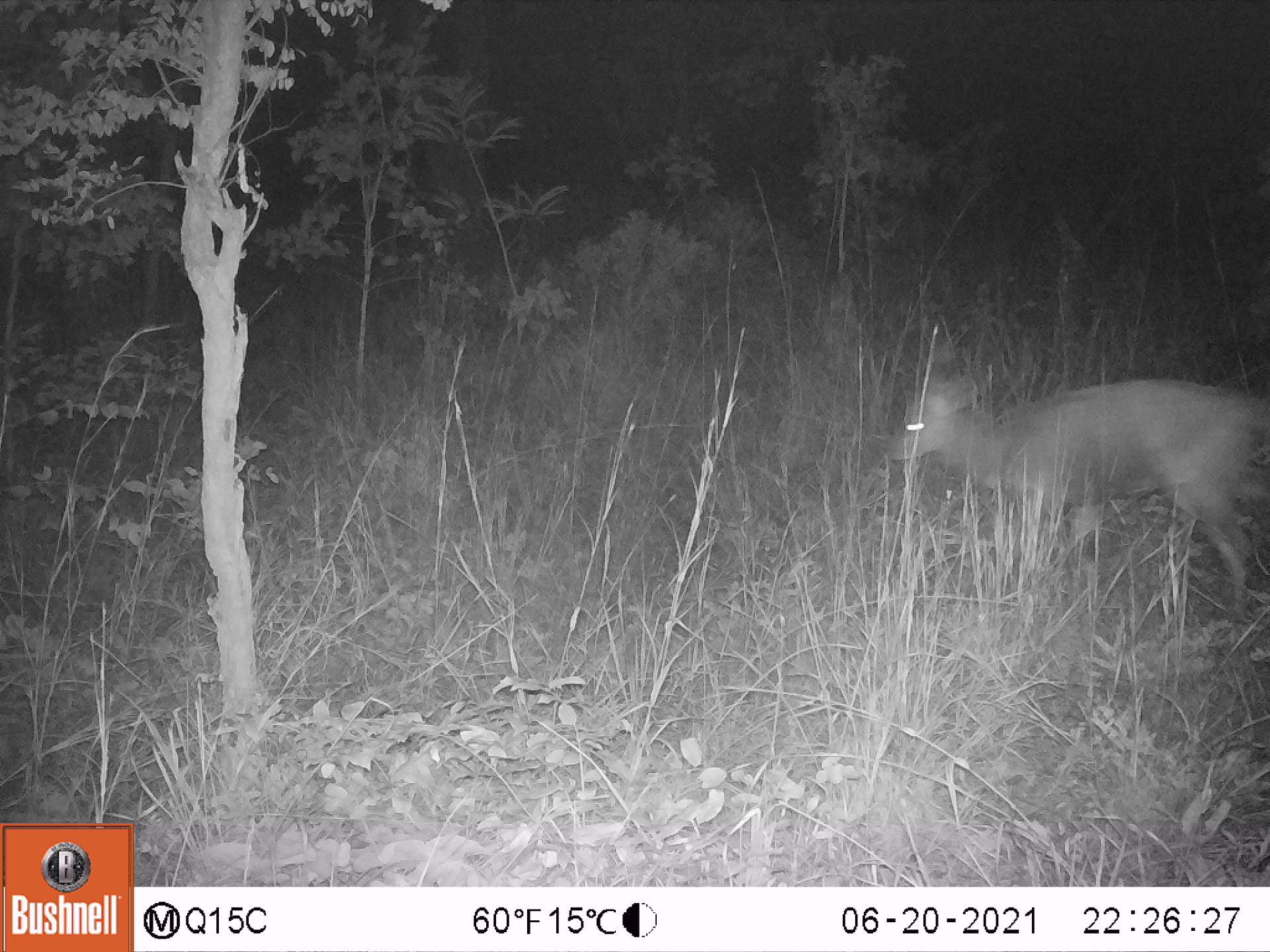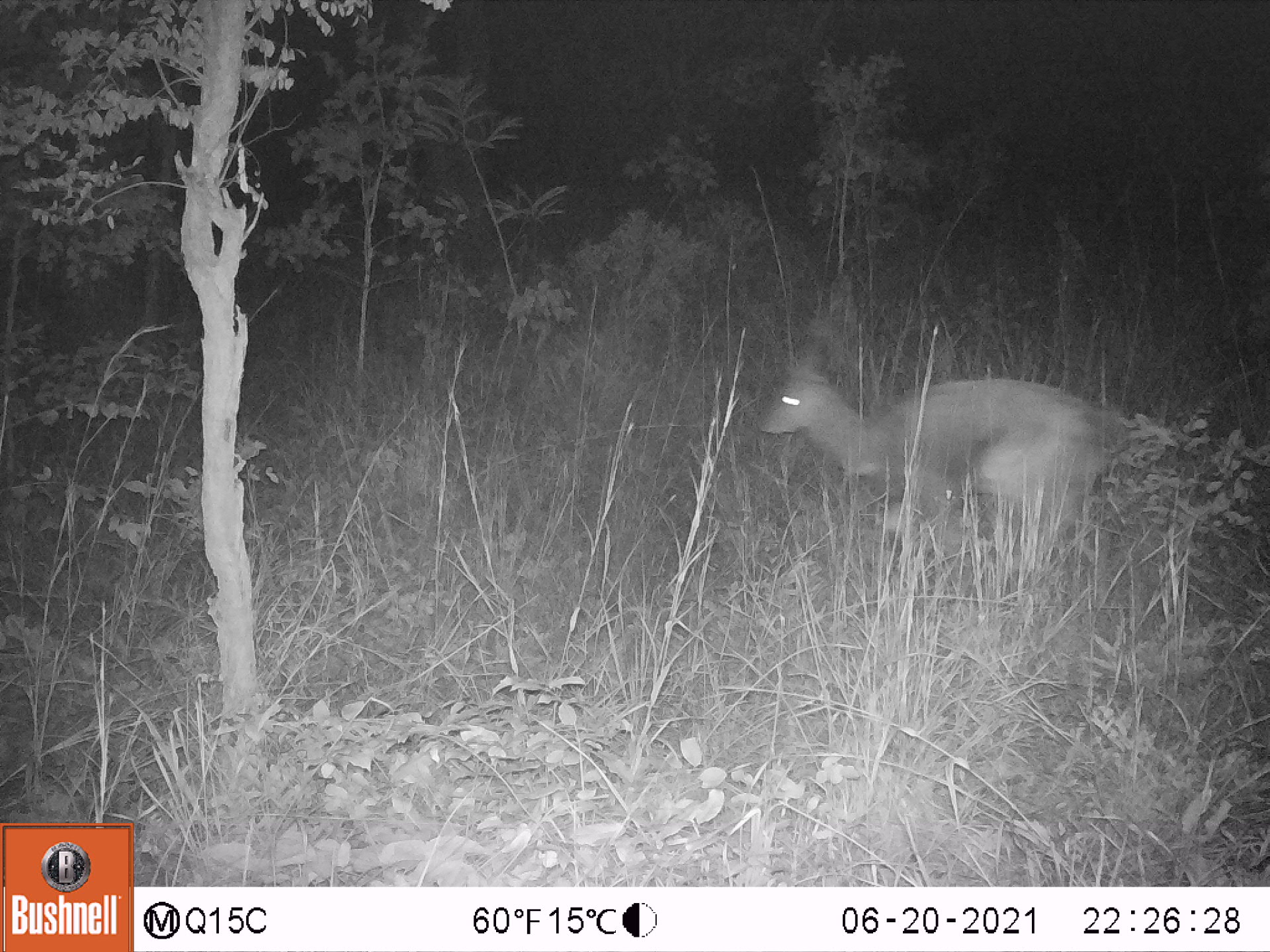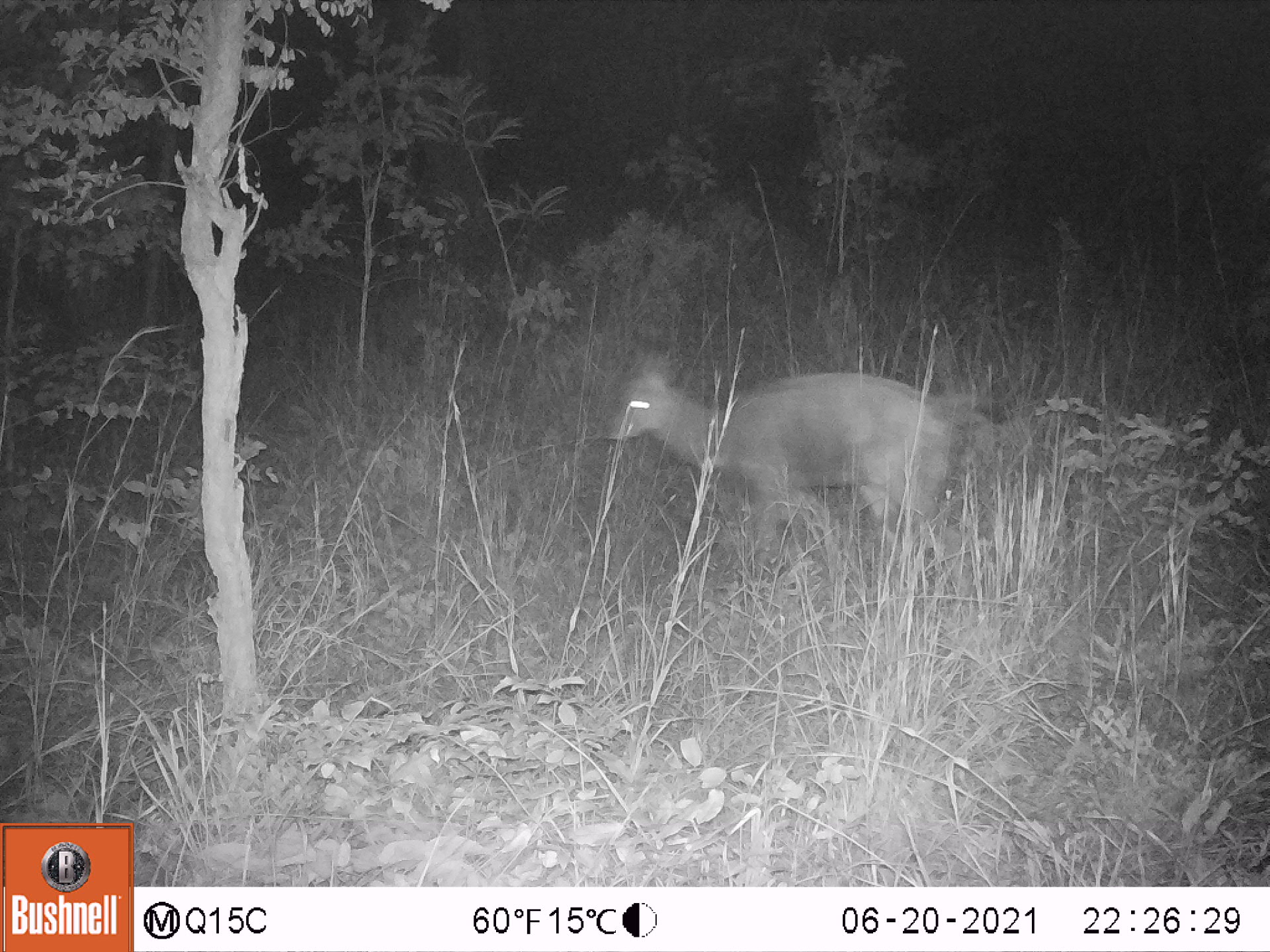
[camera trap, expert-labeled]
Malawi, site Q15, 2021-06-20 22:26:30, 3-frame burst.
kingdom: Animalia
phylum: Chordata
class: Mammalia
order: Artiodactyla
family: Bovidae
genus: Tragelaphus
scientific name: Tragelaphus sylvaticus sylvaticus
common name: cape bushbuck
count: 1